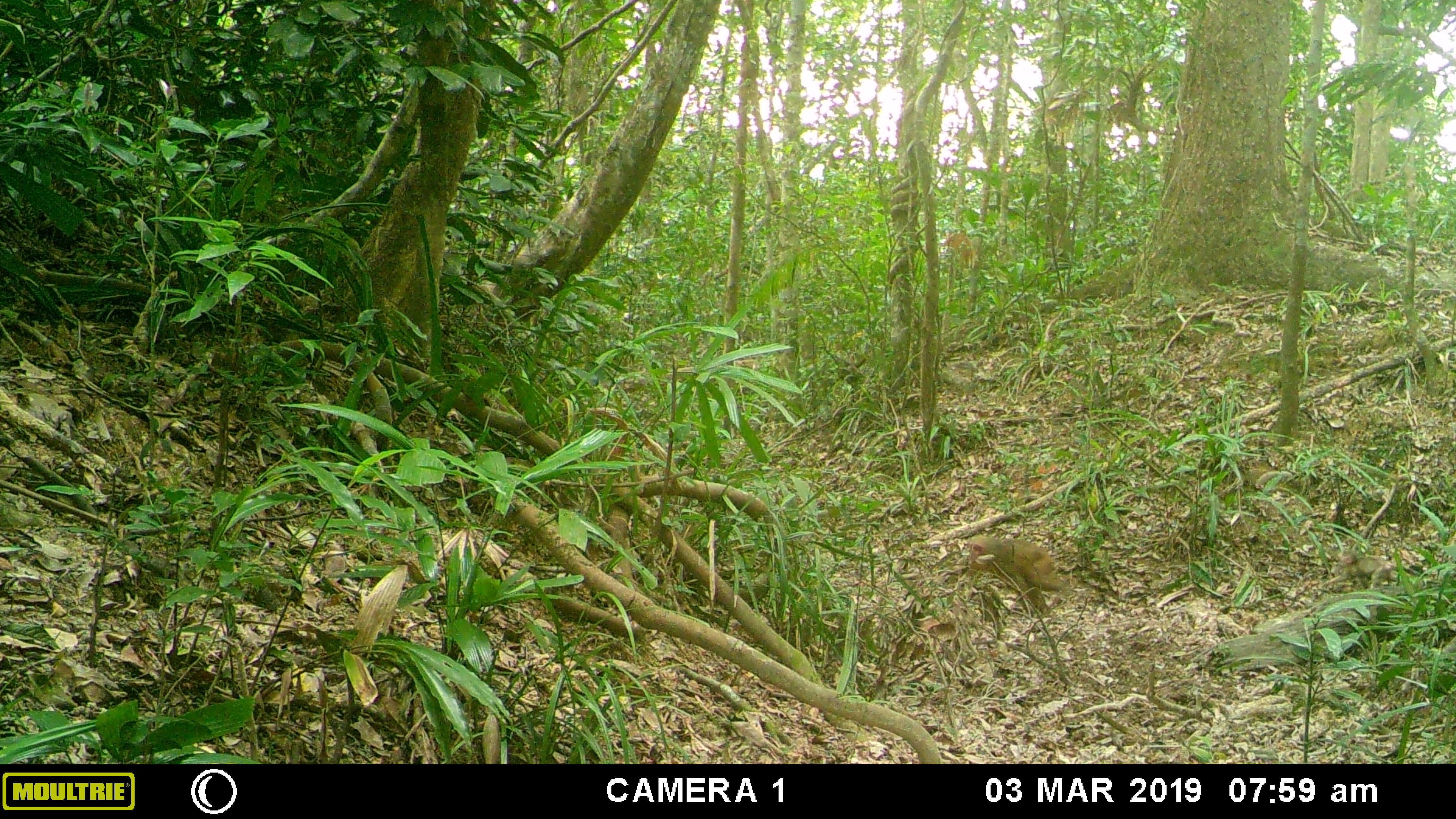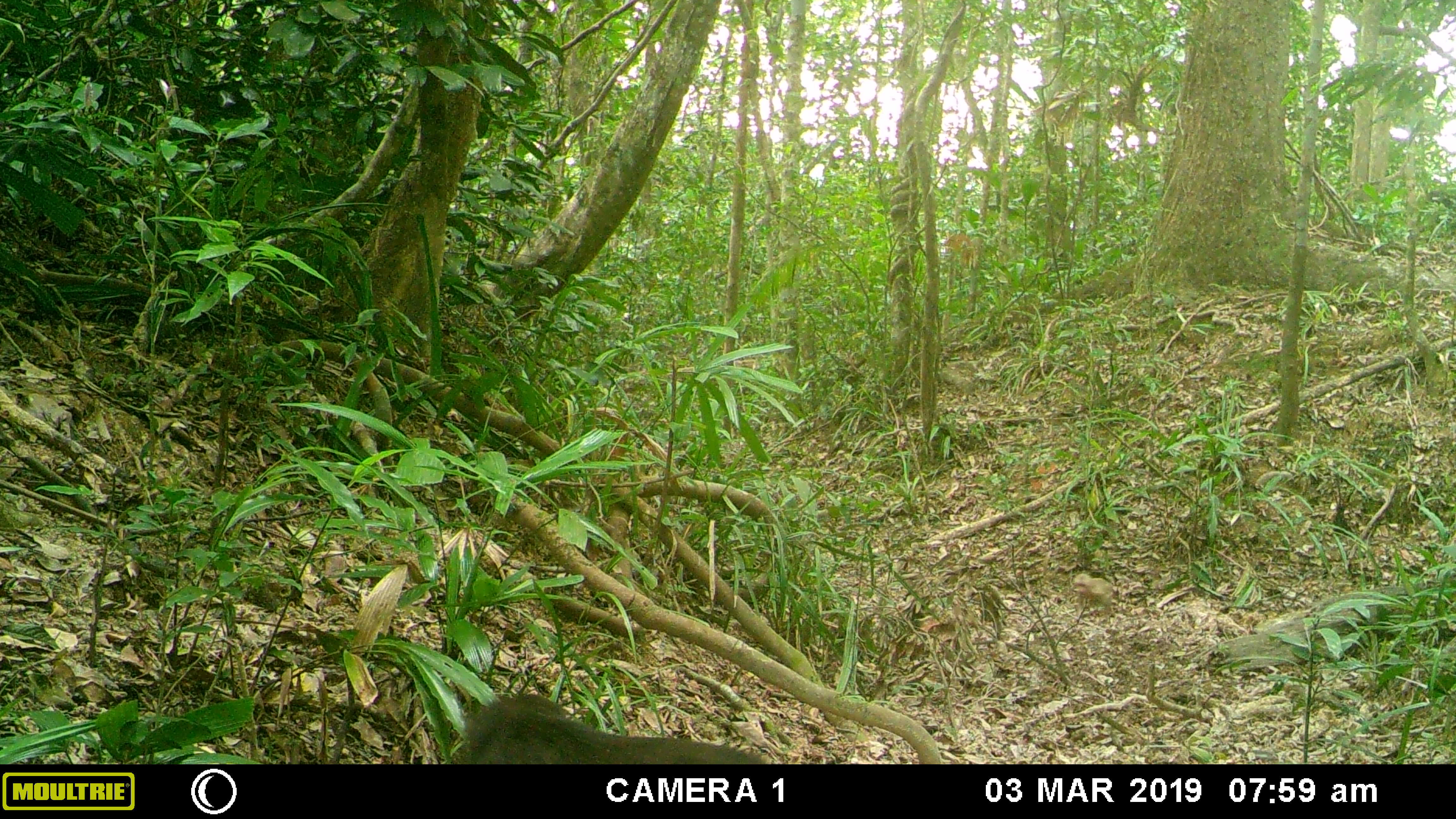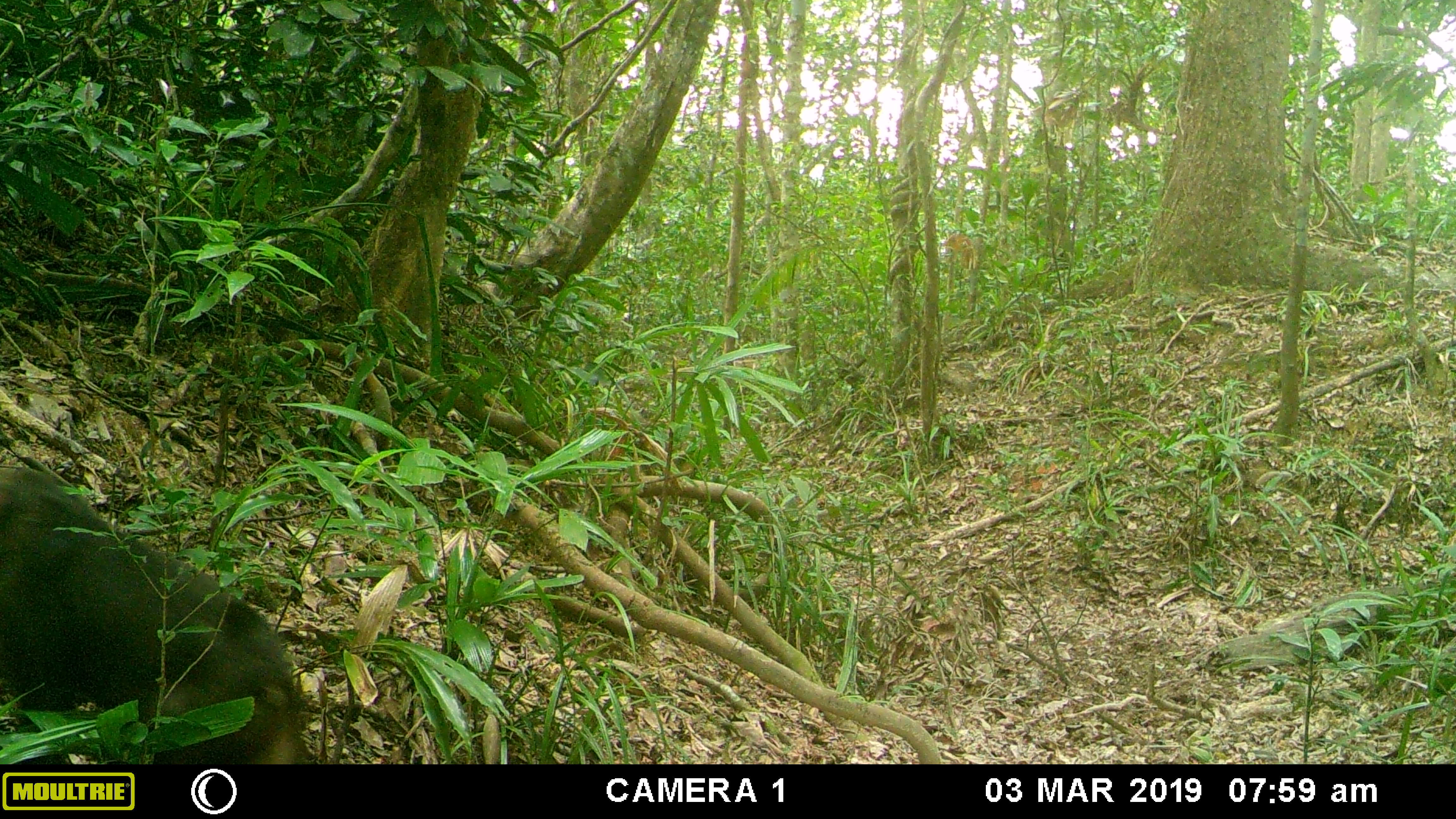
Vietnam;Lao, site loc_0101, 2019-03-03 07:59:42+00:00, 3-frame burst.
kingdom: Animalia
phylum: Chordata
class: Mammalia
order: Primates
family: Cercopithecidae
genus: Macaca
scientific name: Macaca arctoides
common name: stump-tailed macaque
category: stump tailed macaque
Stump tailed macaque (stump-tailed macaque) (Macaca arctoides). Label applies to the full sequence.